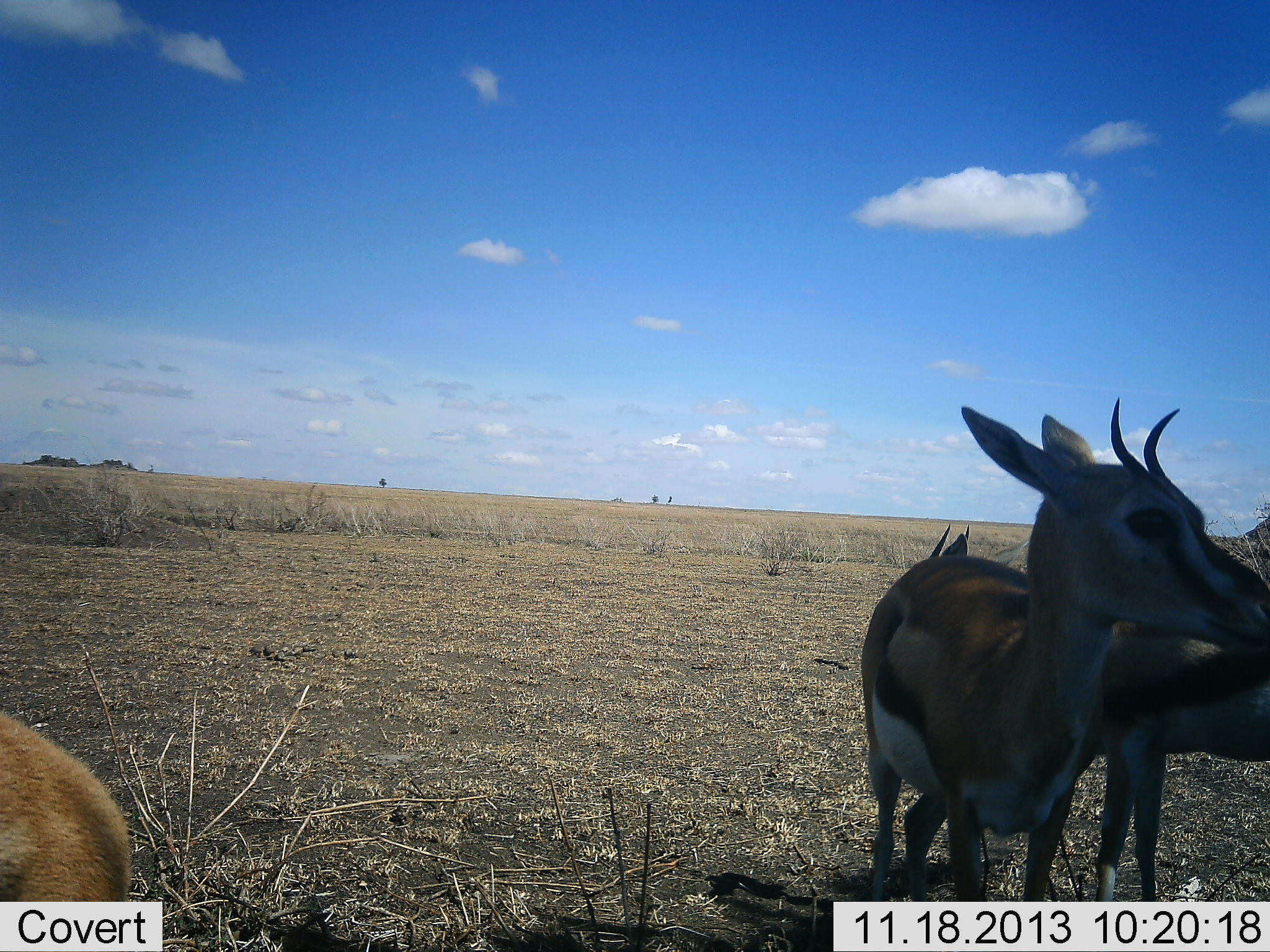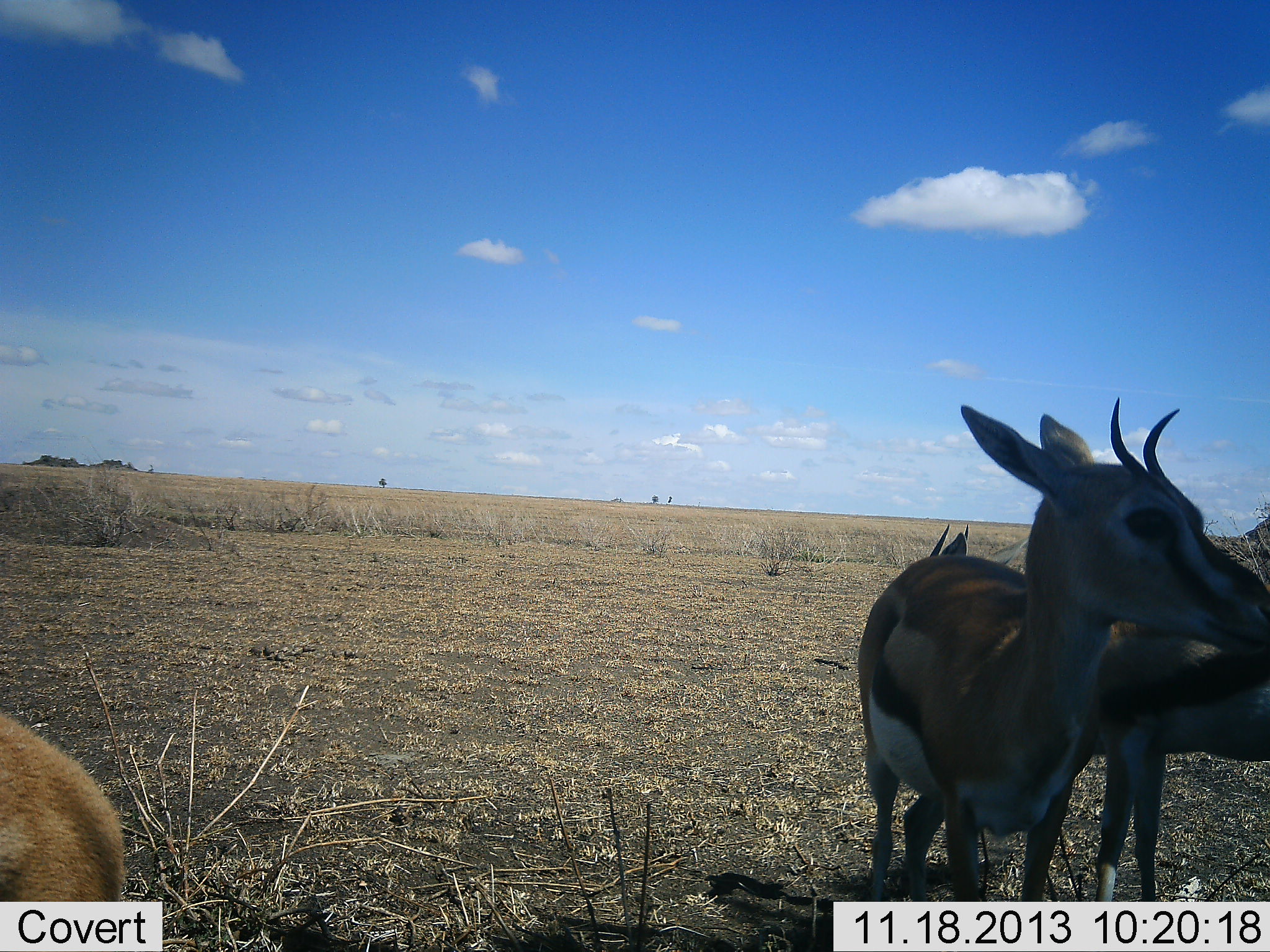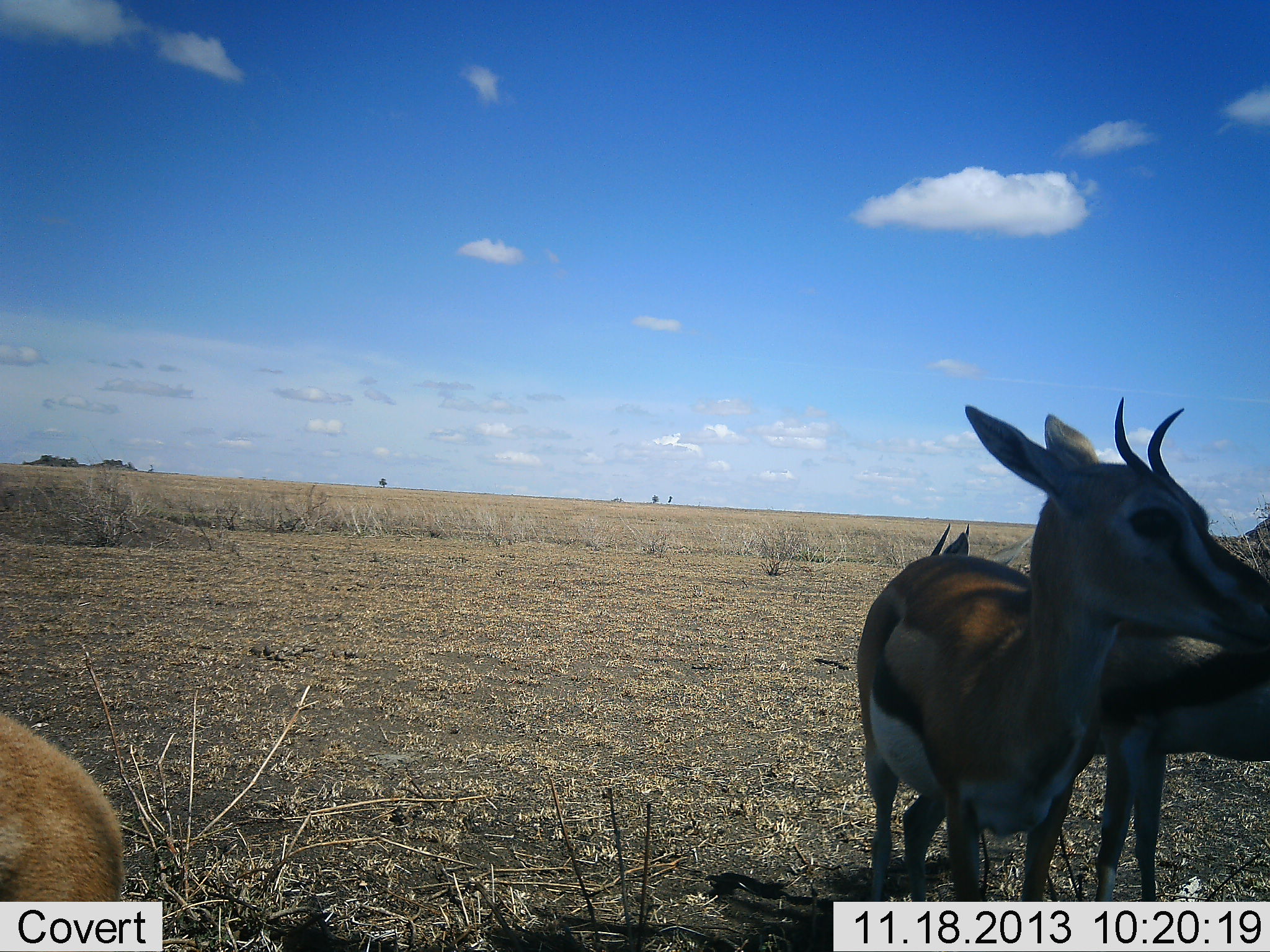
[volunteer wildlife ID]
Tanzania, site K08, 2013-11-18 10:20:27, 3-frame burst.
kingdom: Animalia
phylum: Chordata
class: Mammalia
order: Artiodactyla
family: Bovidae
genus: Eudorcas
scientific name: Eudorcas thomsonii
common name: thomson's gazelle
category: gazellethomsons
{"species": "gazellethomsons (thomson's gazelle) (Eudorcas thomsonii)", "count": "3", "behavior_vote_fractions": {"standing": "100%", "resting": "0%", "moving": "0%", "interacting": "0%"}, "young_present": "0%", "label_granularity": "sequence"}